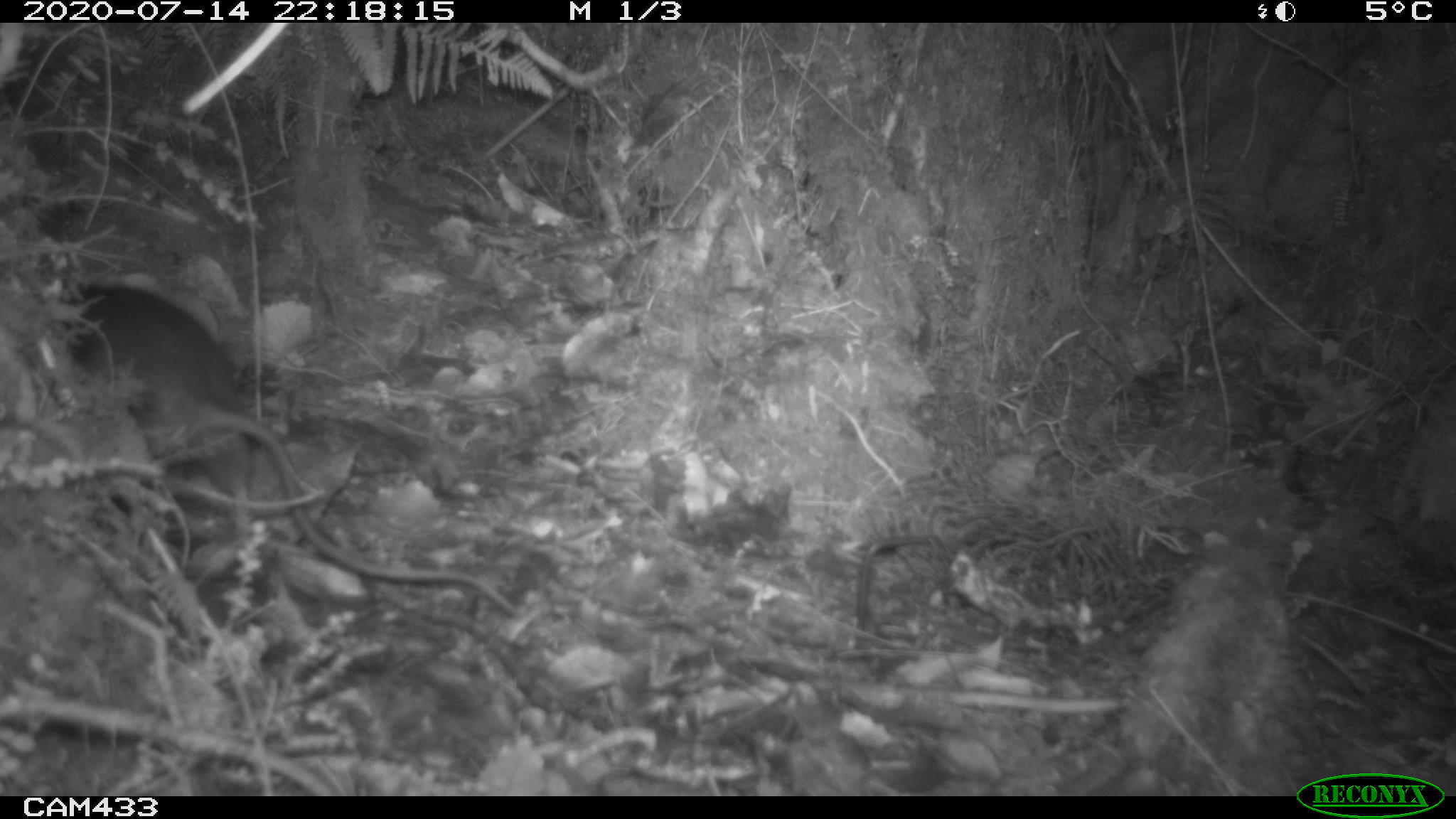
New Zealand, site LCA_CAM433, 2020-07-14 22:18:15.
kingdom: Animalia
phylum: Chordata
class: Mammalia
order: Rodentia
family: Muridae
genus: Rattus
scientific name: Rattus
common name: rat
Rat (Rattus).